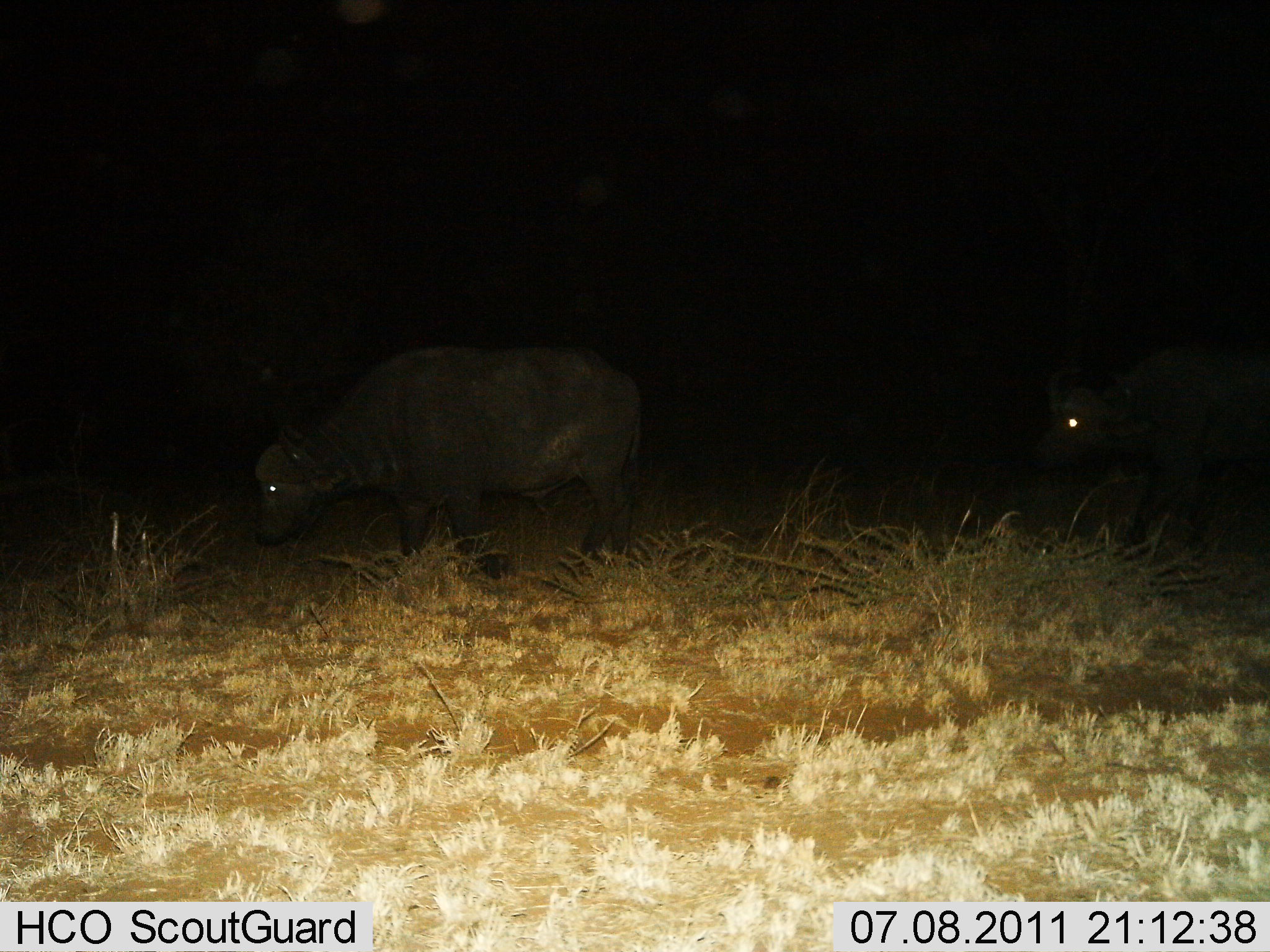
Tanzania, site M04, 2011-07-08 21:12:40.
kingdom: Animalia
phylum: Chordata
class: Mammalia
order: Artiodactyla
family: Bovidae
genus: Syncerus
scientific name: Syncerus caffer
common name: cape buffalo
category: buffalo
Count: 2.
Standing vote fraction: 33%.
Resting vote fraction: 0%.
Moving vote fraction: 50%.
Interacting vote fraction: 0%.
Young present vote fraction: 0%.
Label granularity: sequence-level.